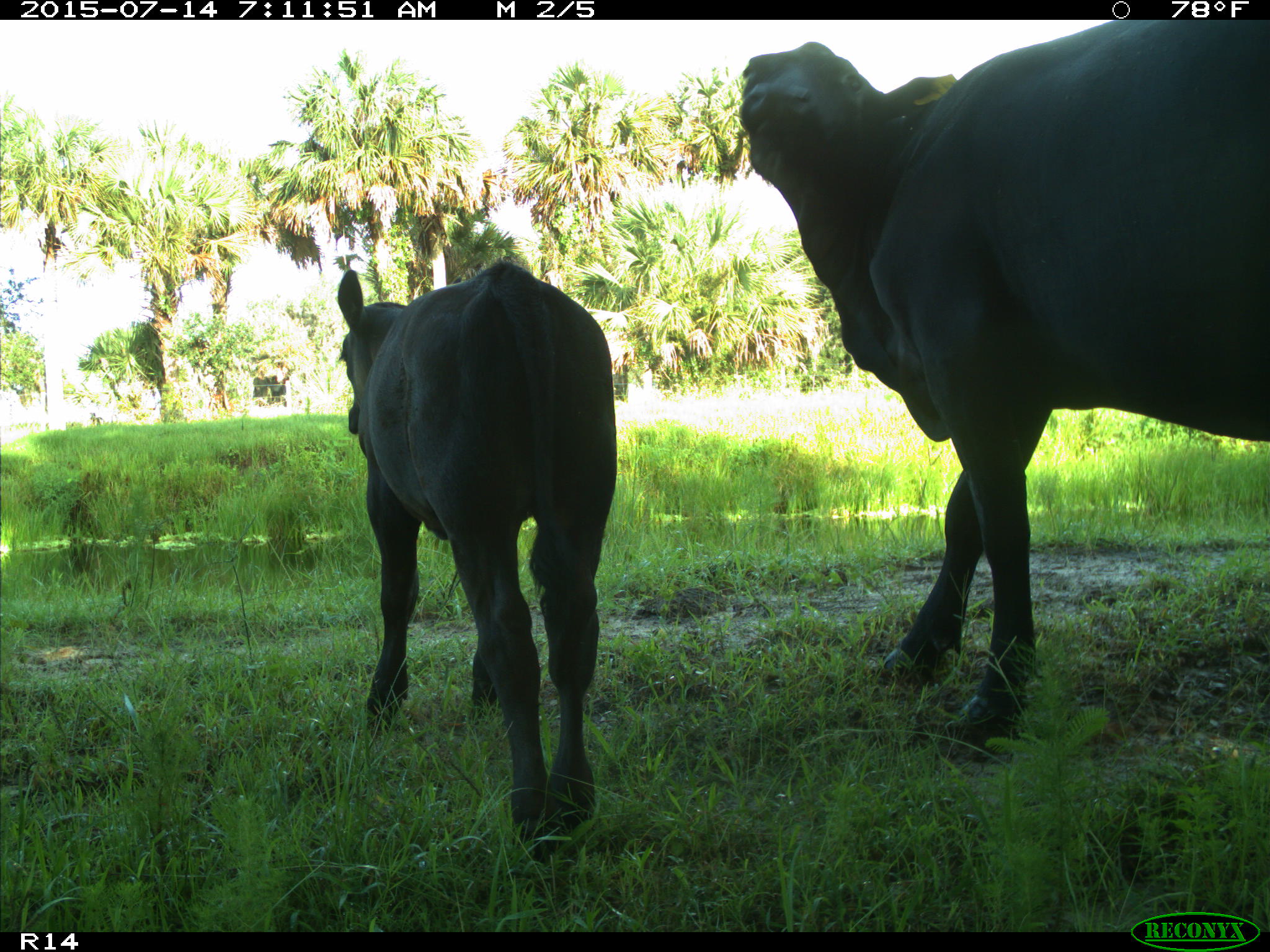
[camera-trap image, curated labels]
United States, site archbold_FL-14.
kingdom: Animalia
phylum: Chordata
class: Mammalia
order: Artiodactyla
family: Bovidae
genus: Bos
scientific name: Bos taurus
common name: domestic cow